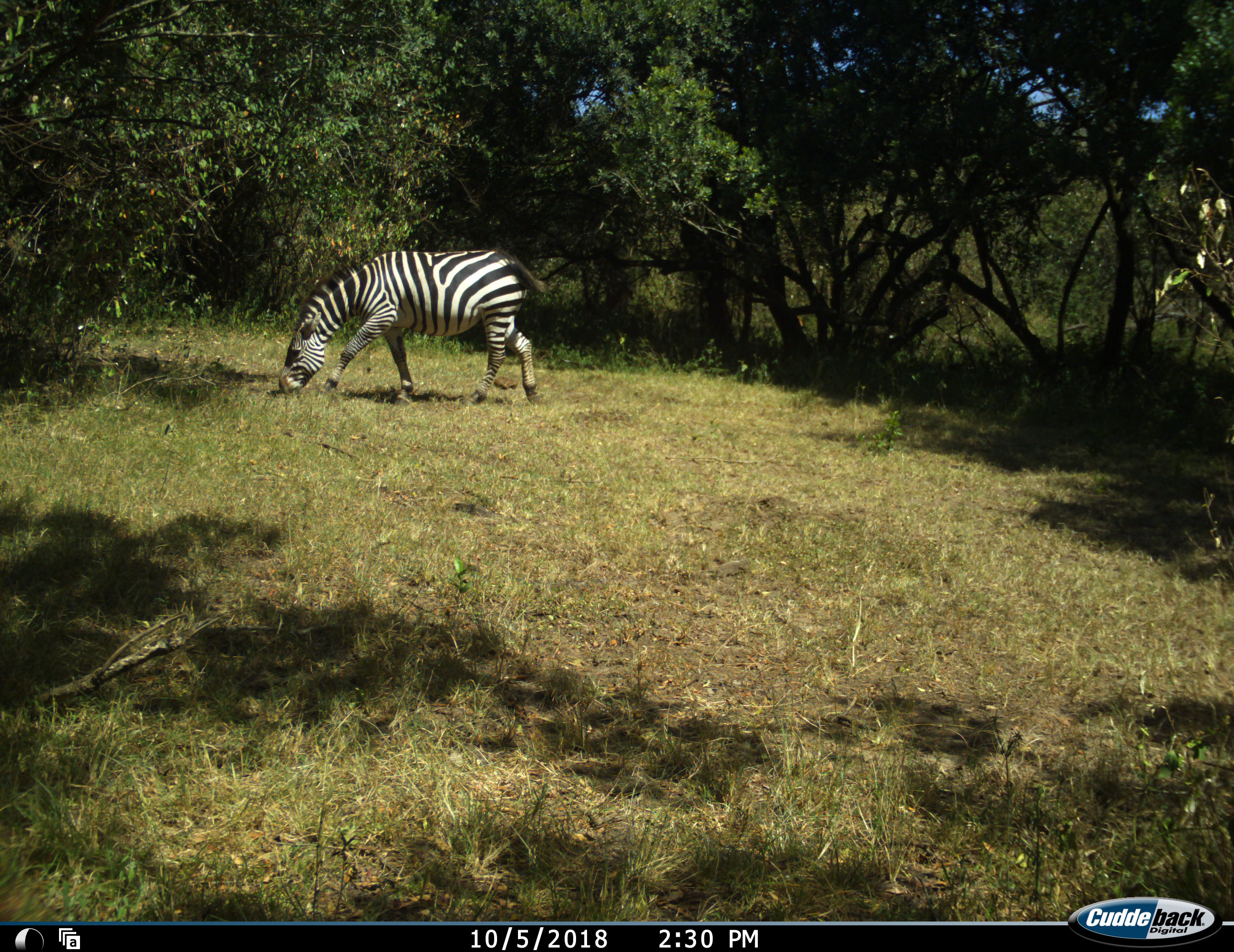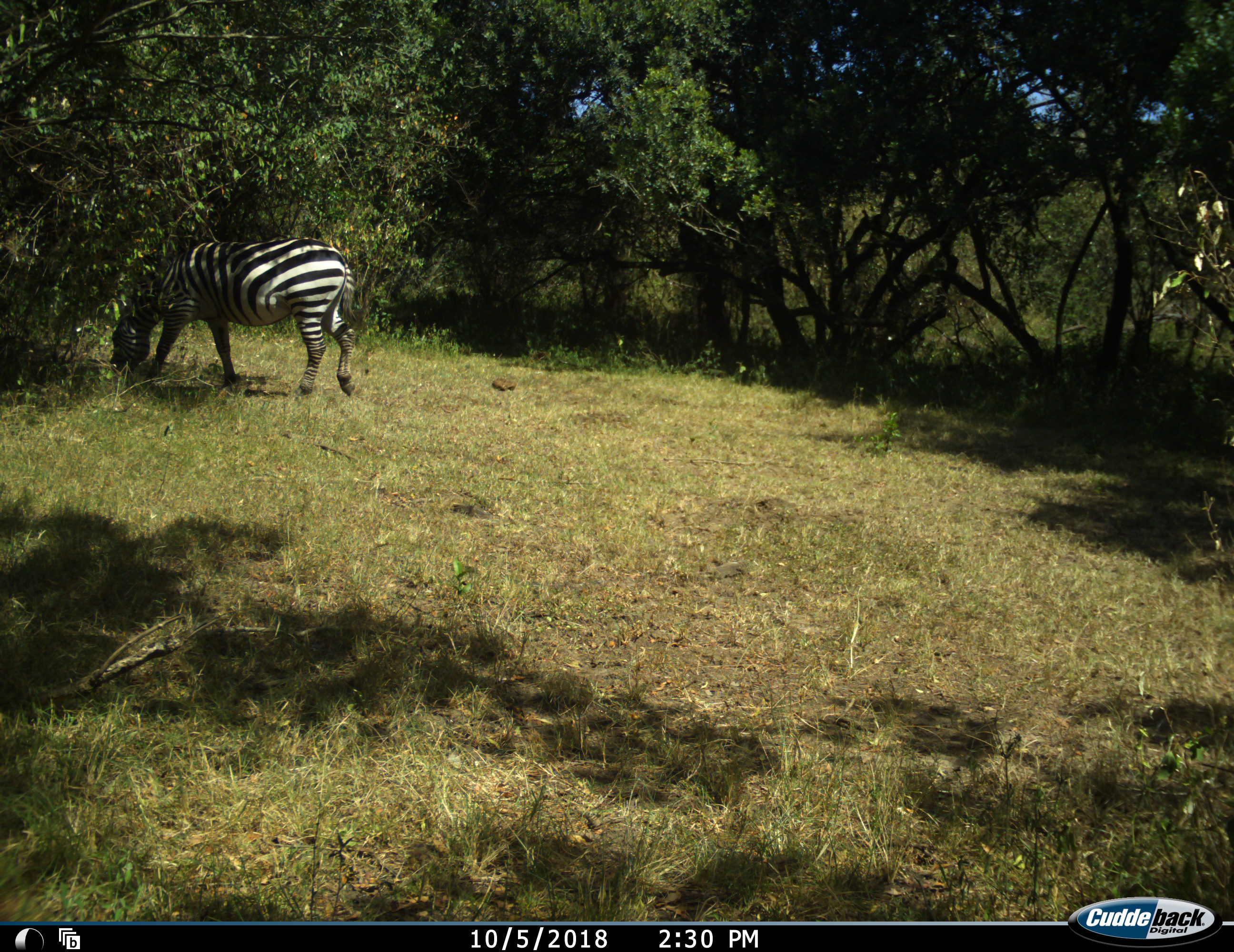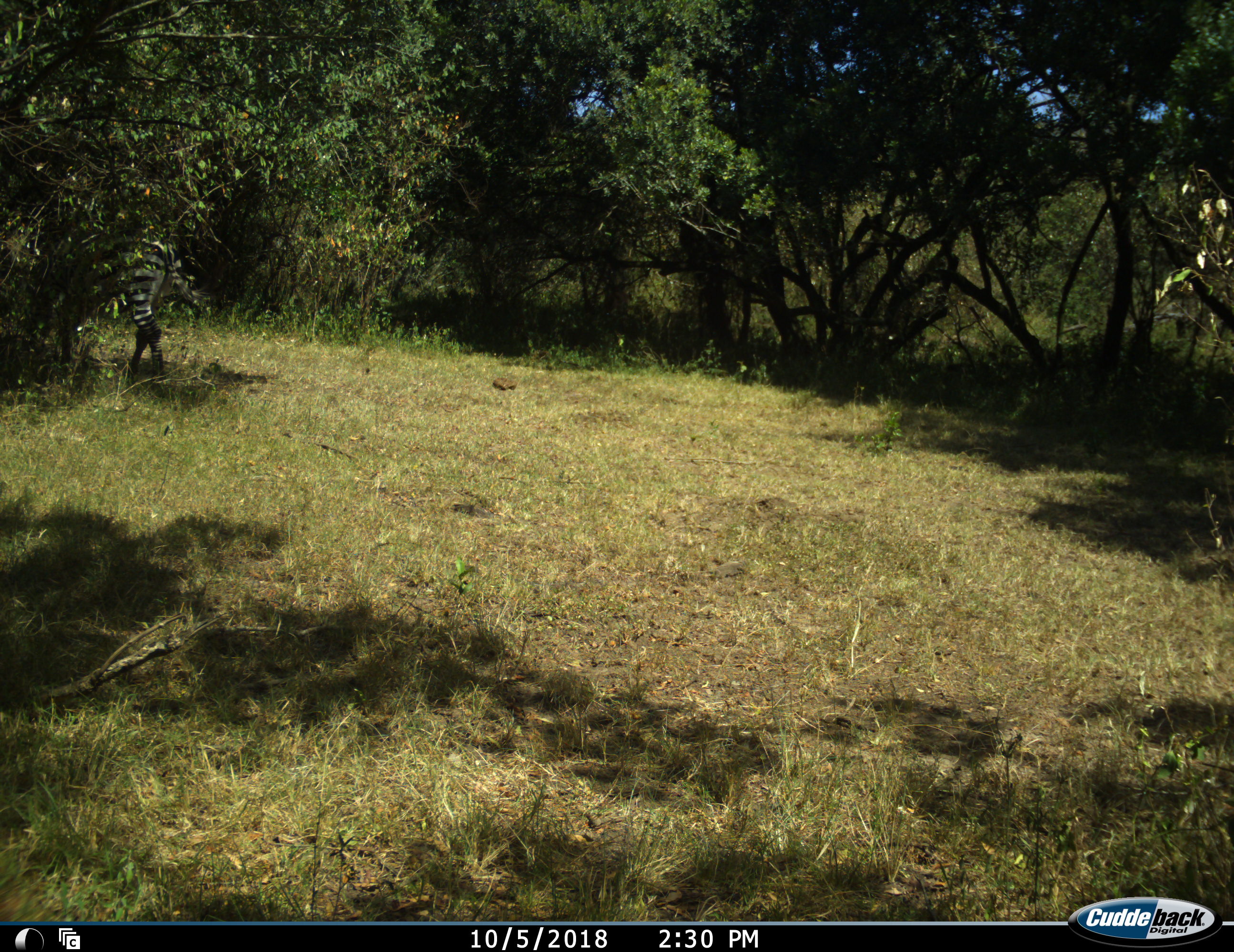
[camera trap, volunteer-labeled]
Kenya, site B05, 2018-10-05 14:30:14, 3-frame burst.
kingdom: Animalia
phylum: Chordata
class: Mammalia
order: Perissodactyla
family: Equidae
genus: Equus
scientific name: Equus quagga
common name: plains zebra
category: zebra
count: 1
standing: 0%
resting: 0%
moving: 78%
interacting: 0%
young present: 0%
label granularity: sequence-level